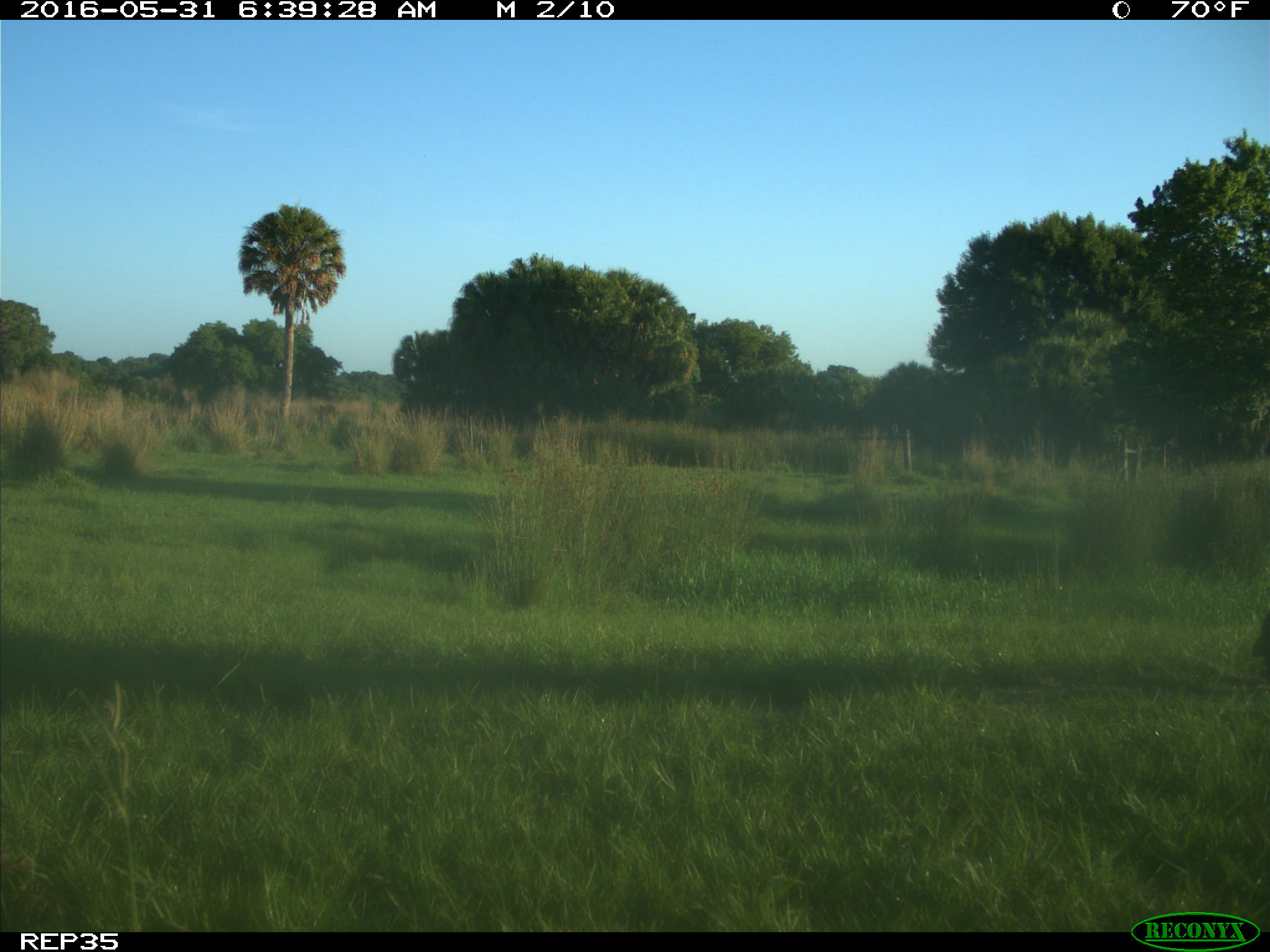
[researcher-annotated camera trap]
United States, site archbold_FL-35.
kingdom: Animalia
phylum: Chordata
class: Mammalia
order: Artiodactyla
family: Bovidae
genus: Bos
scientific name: Bos taurus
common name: domestic cow